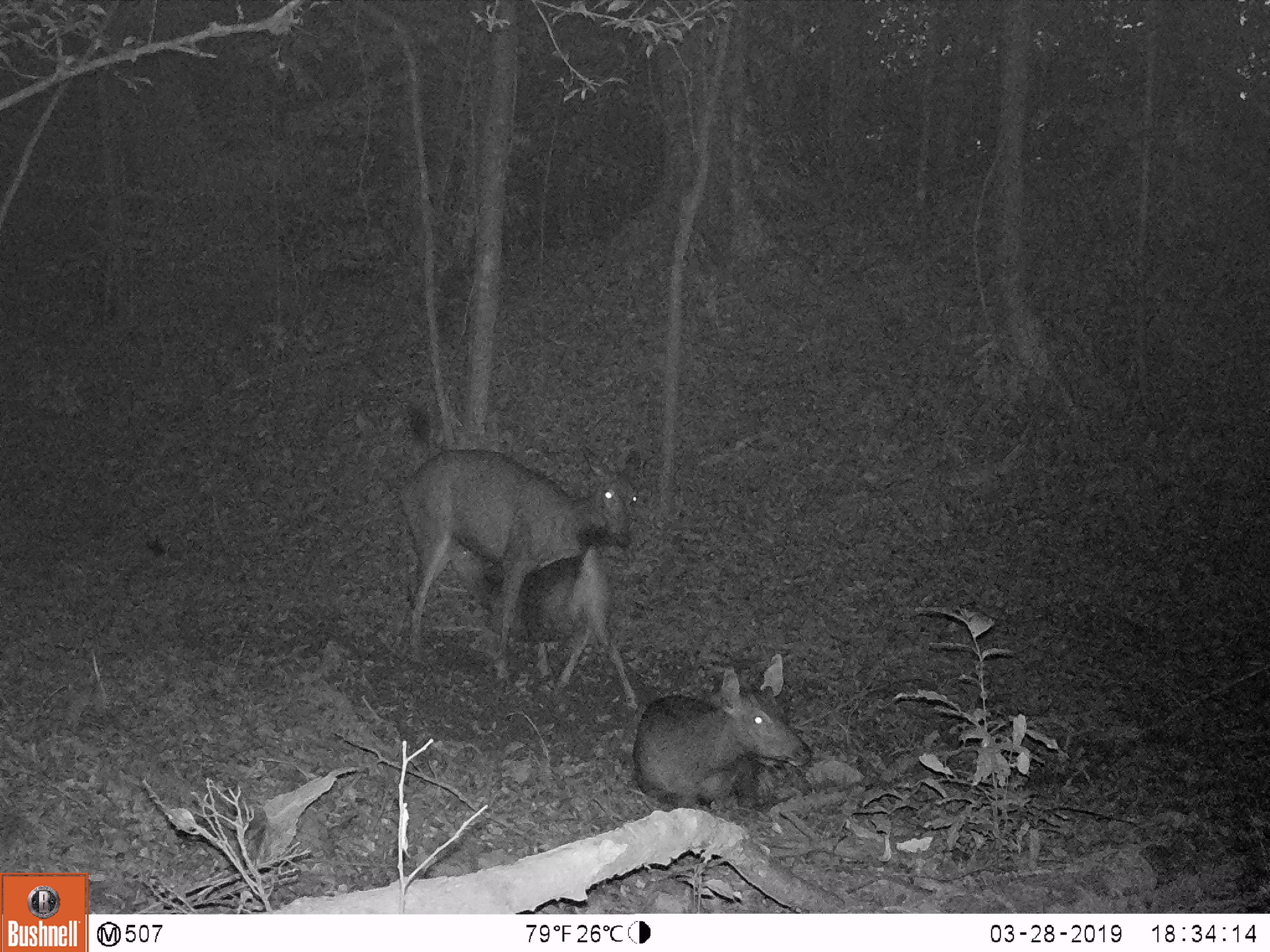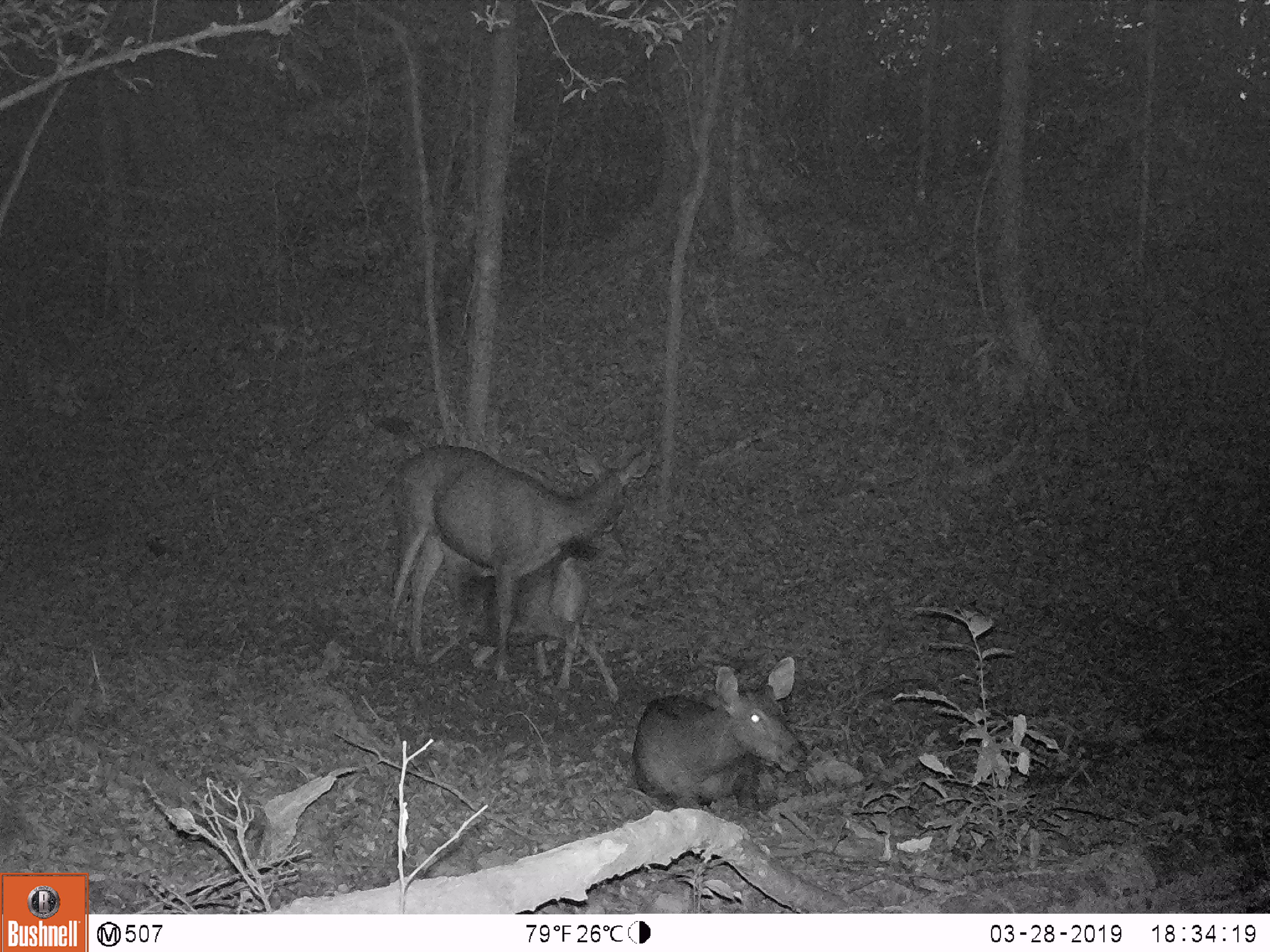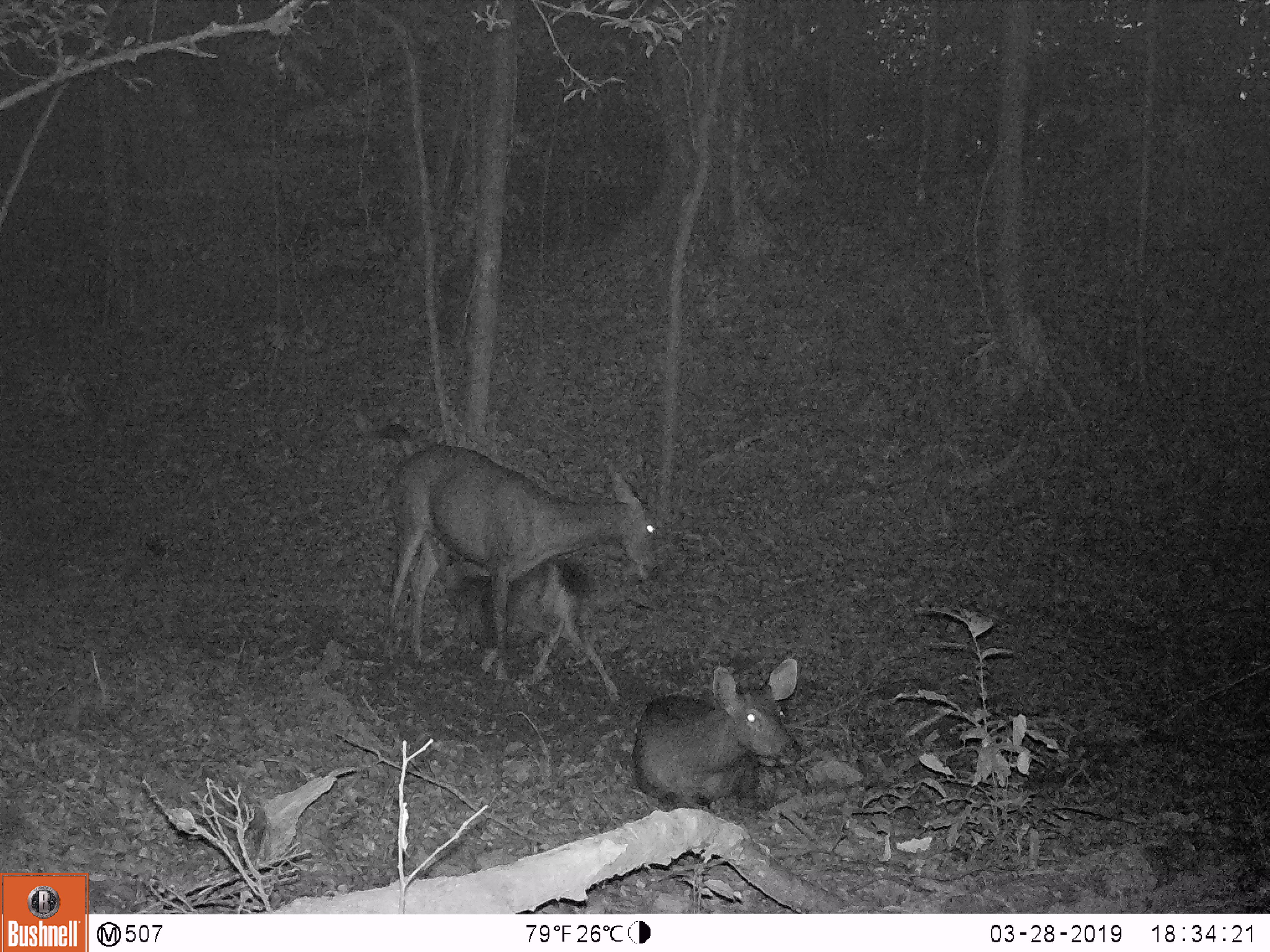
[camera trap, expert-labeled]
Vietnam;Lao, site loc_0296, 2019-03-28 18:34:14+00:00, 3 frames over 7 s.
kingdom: Animalia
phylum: Chordata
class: Mammalia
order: Artiodactyla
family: Cervidae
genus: Rusa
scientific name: Rusa unicolor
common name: sambar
Sambar (Rusa unicolor). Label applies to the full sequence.